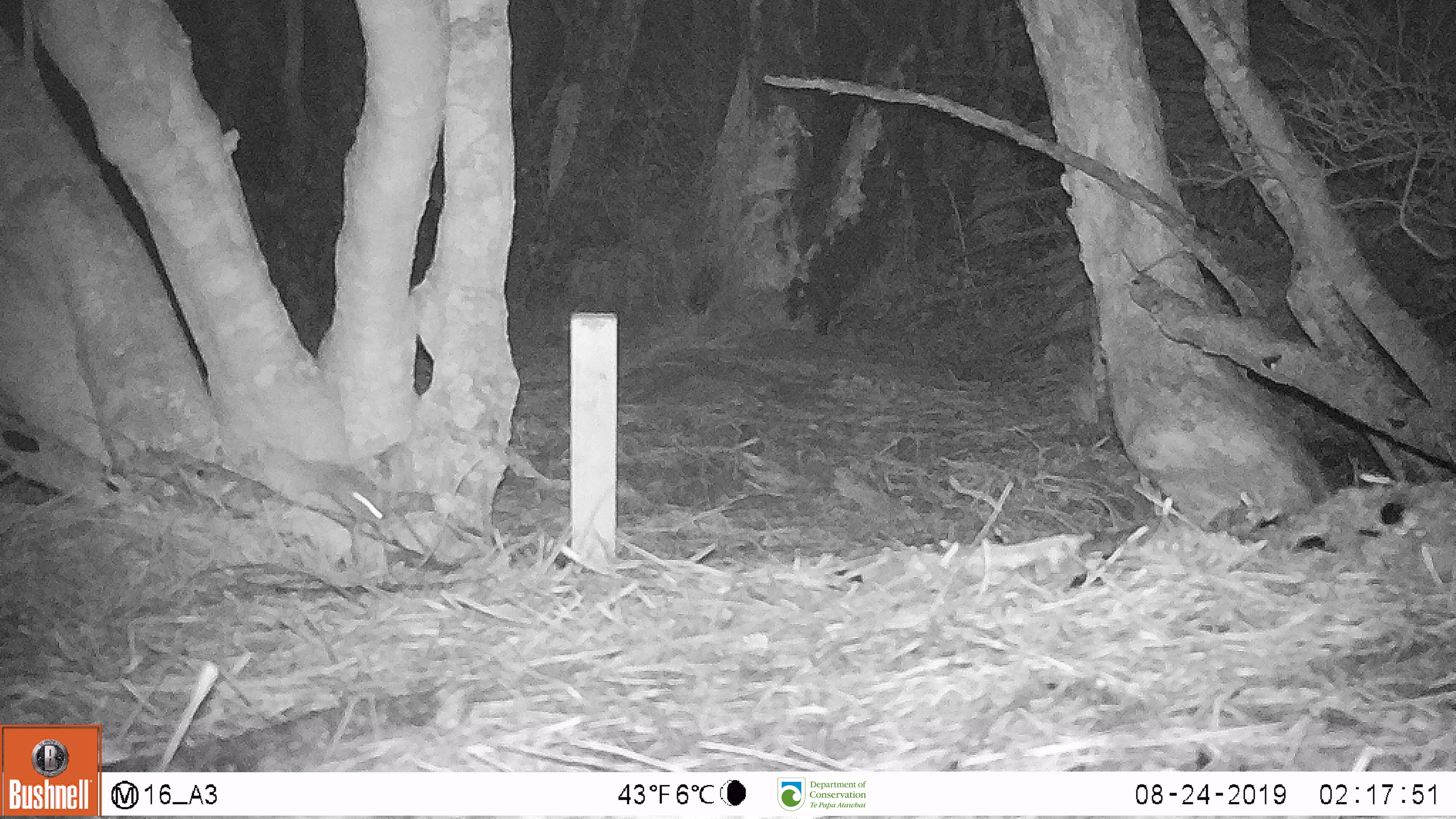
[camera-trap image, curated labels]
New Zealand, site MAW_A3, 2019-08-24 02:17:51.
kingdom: Animalia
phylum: Chordata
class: Mammalia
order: Rodentia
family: Muridae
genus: Mus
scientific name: Mus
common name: mouse